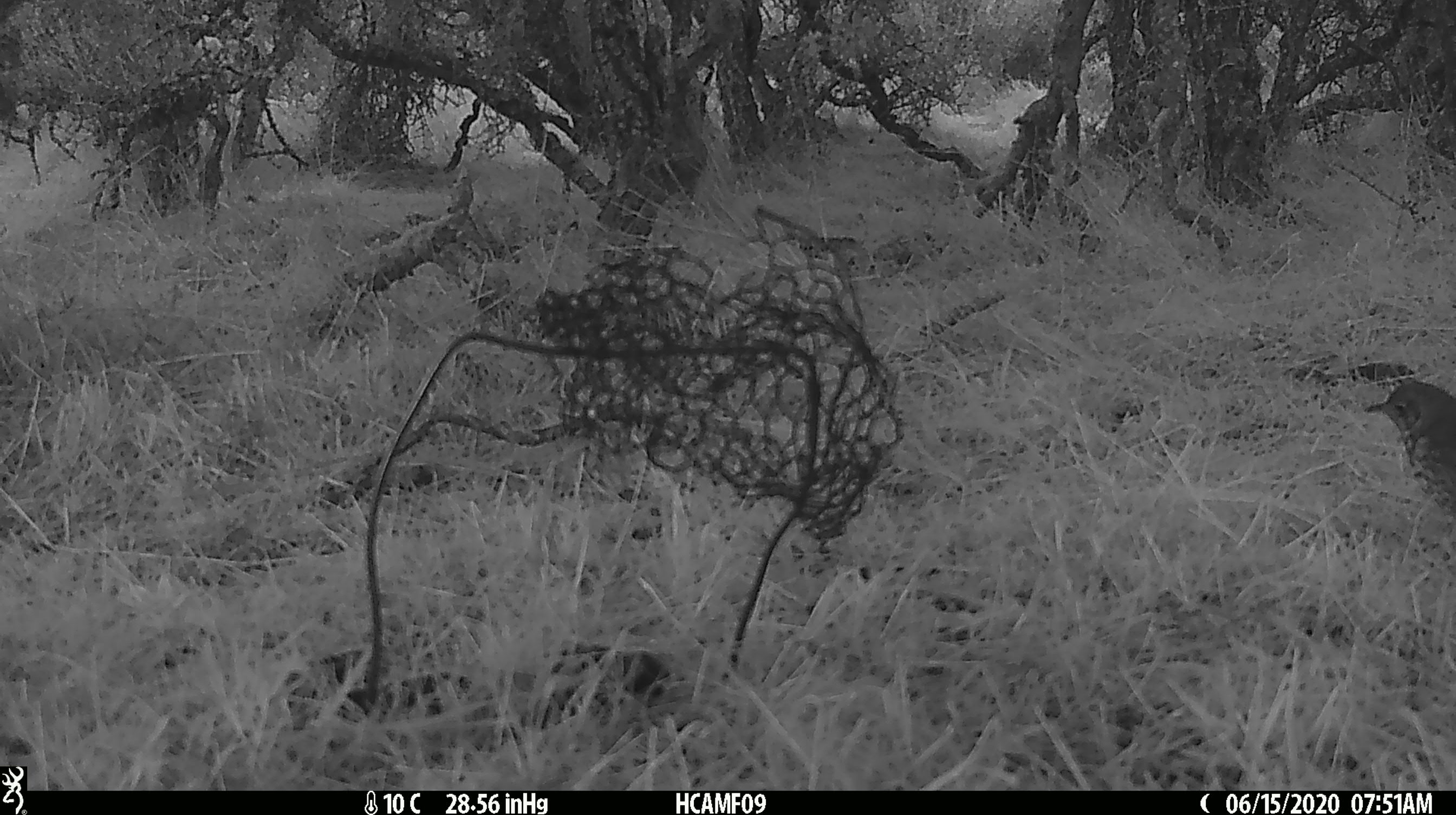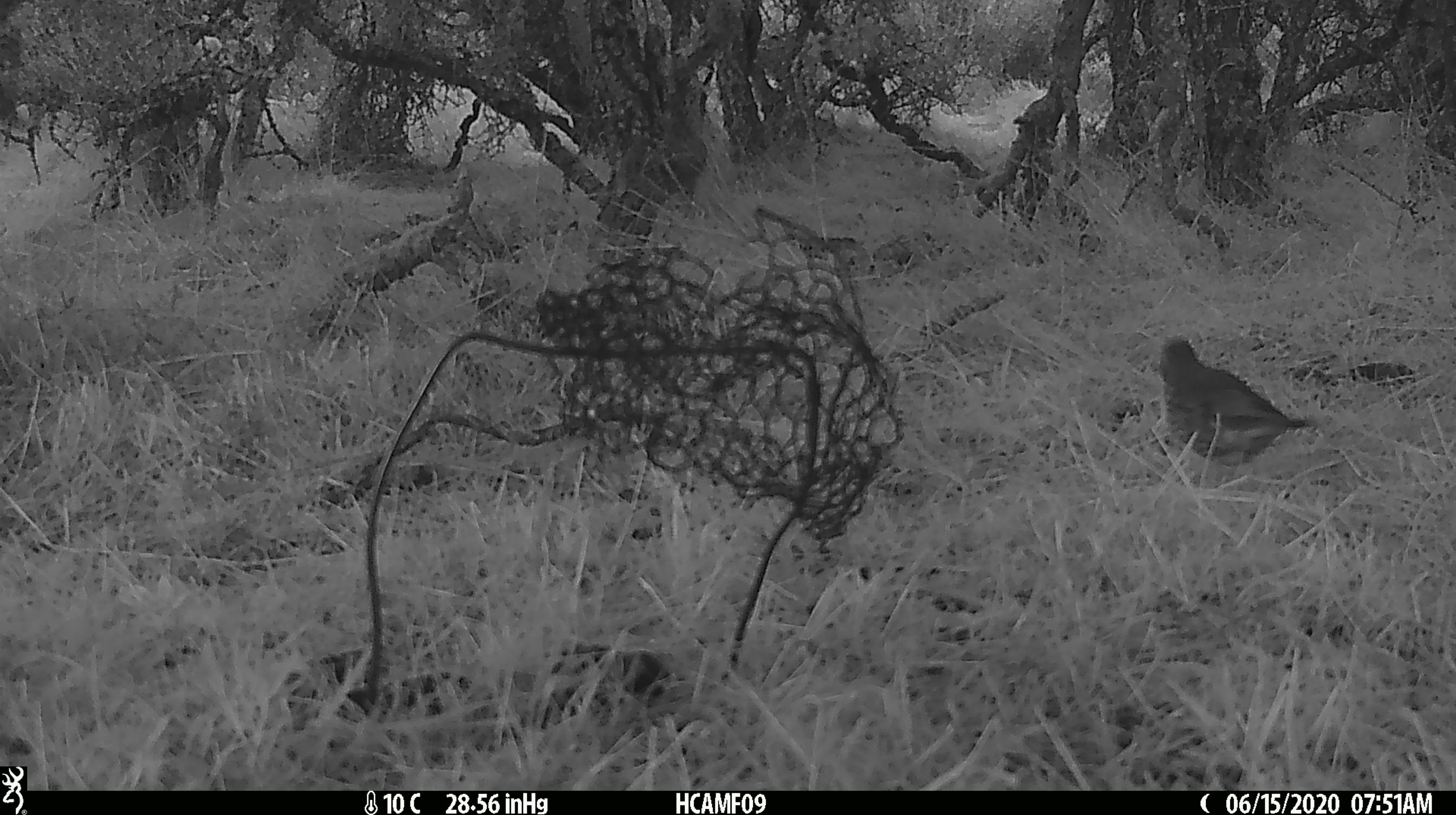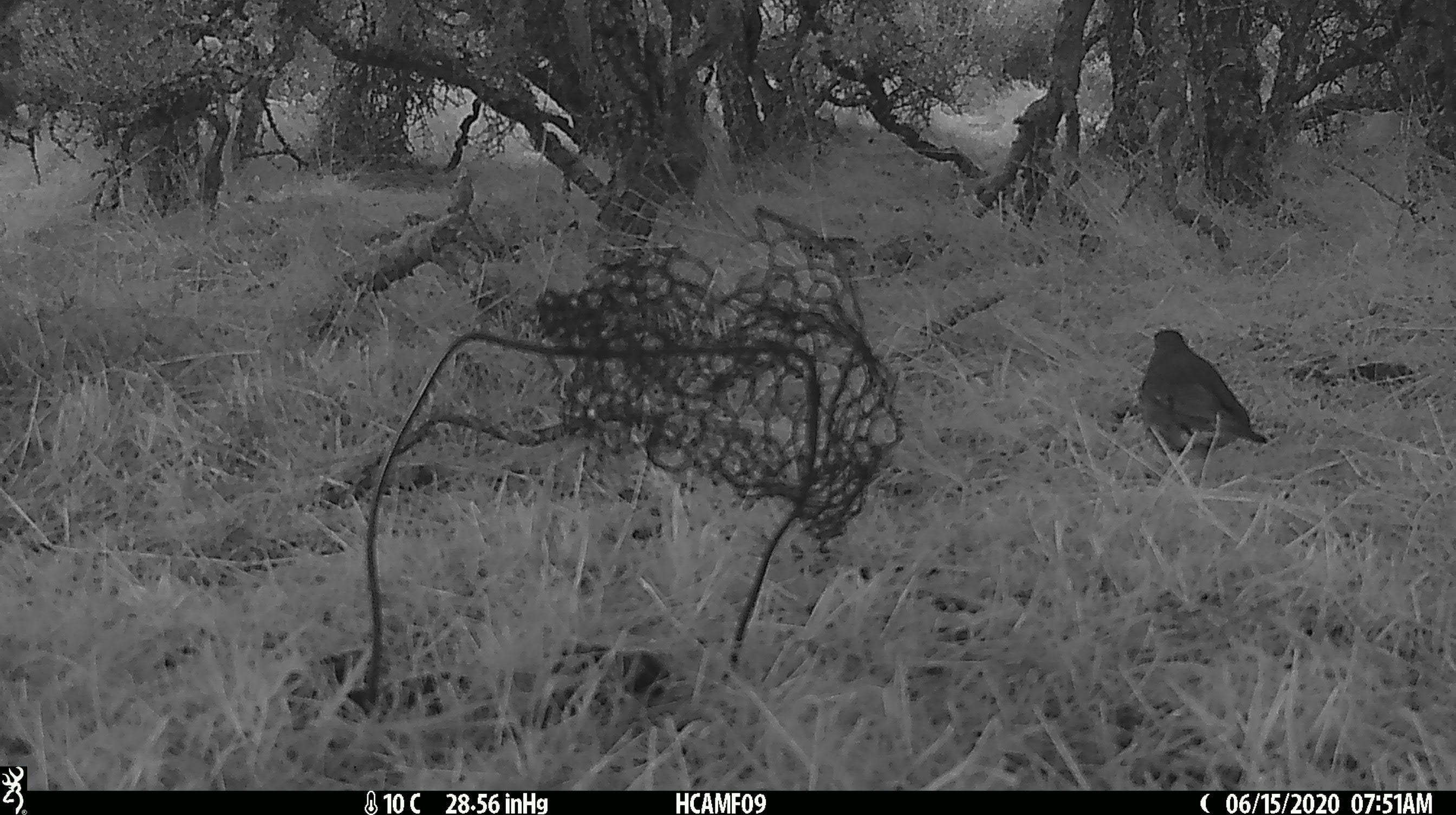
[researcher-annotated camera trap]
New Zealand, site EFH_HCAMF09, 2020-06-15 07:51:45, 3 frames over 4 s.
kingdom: Animalia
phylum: Chordata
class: Aves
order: Passeriformes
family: Turdidae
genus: Turdus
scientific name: Turdus philomelos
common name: song thrush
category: thrush